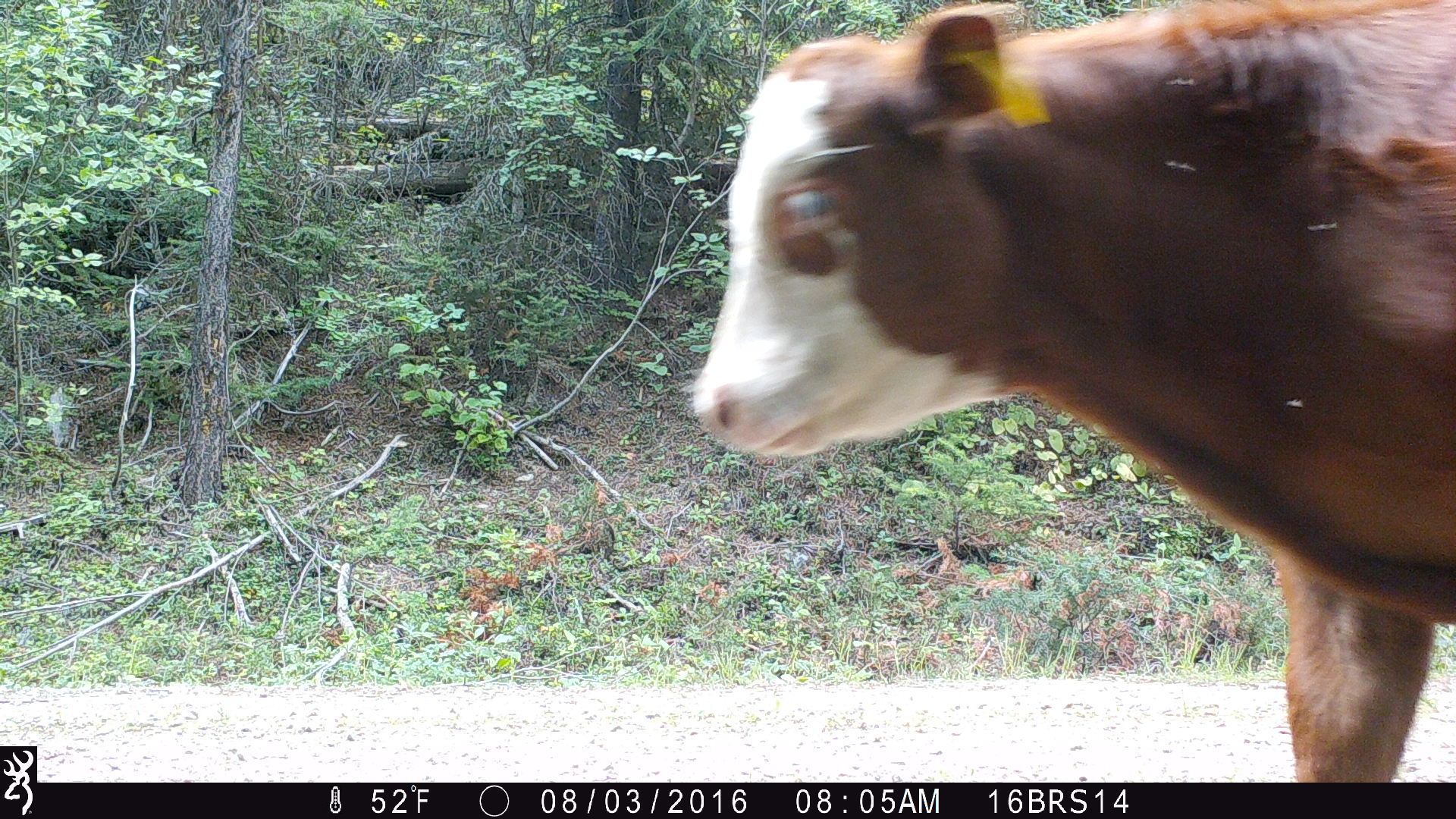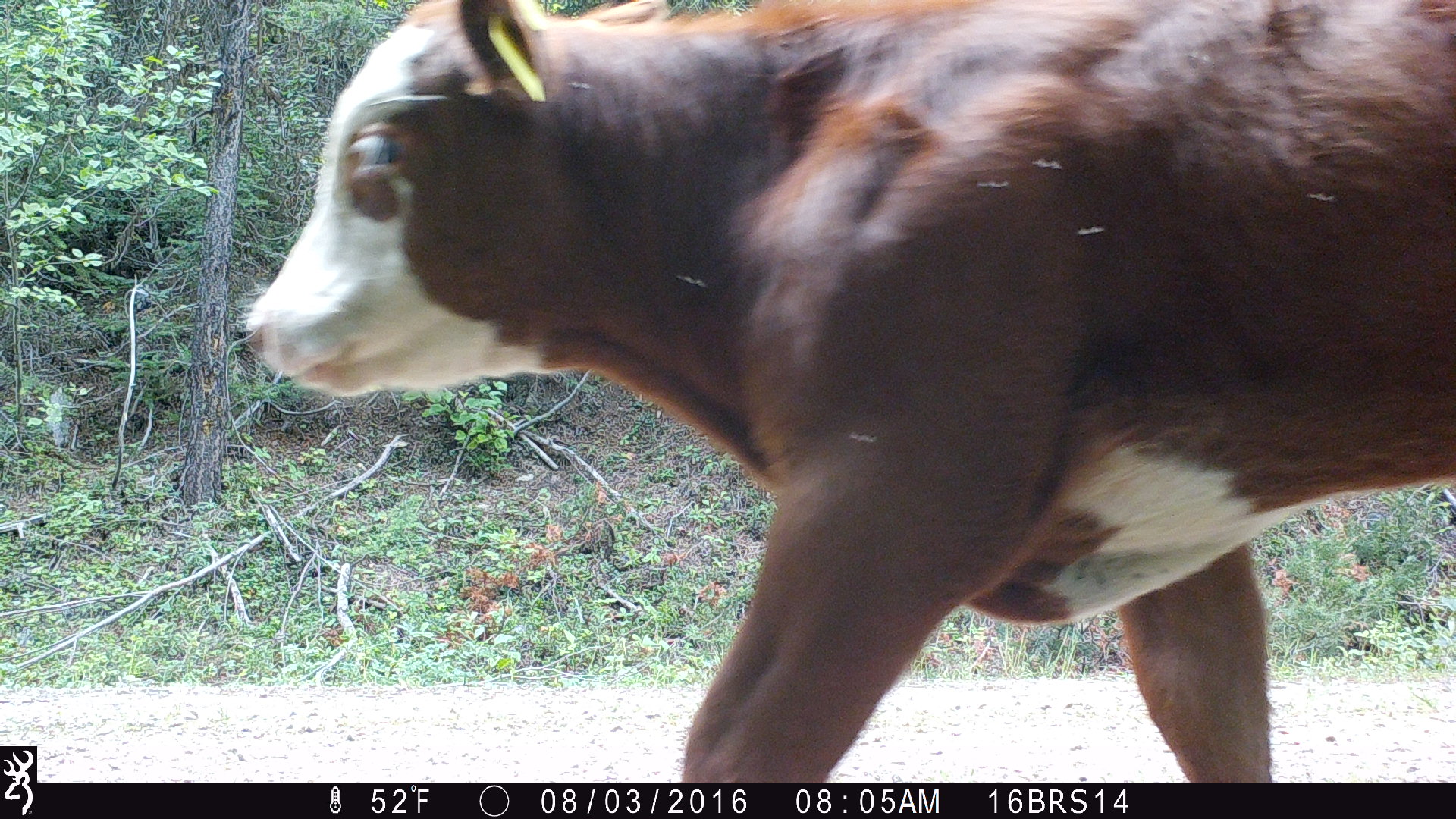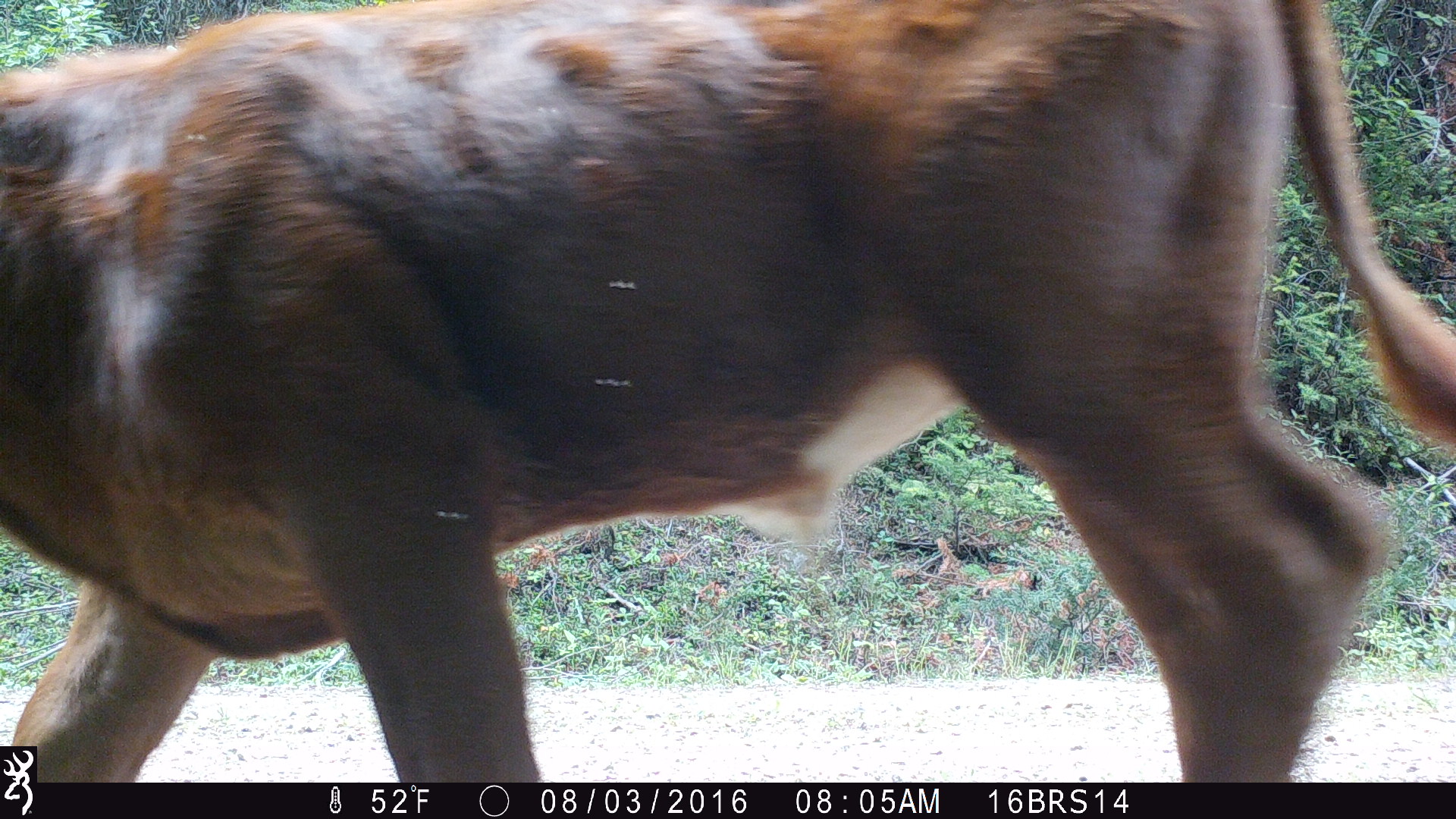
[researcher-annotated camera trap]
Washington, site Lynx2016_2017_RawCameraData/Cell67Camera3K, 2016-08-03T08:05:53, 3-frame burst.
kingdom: Animalia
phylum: Chordata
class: Mammalia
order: Artiodactyla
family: Bovidae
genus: Bos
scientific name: Bos taurus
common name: domestic cattle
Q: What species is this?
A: Domestic cattle (Bos taurus).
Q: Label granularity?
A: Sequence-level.